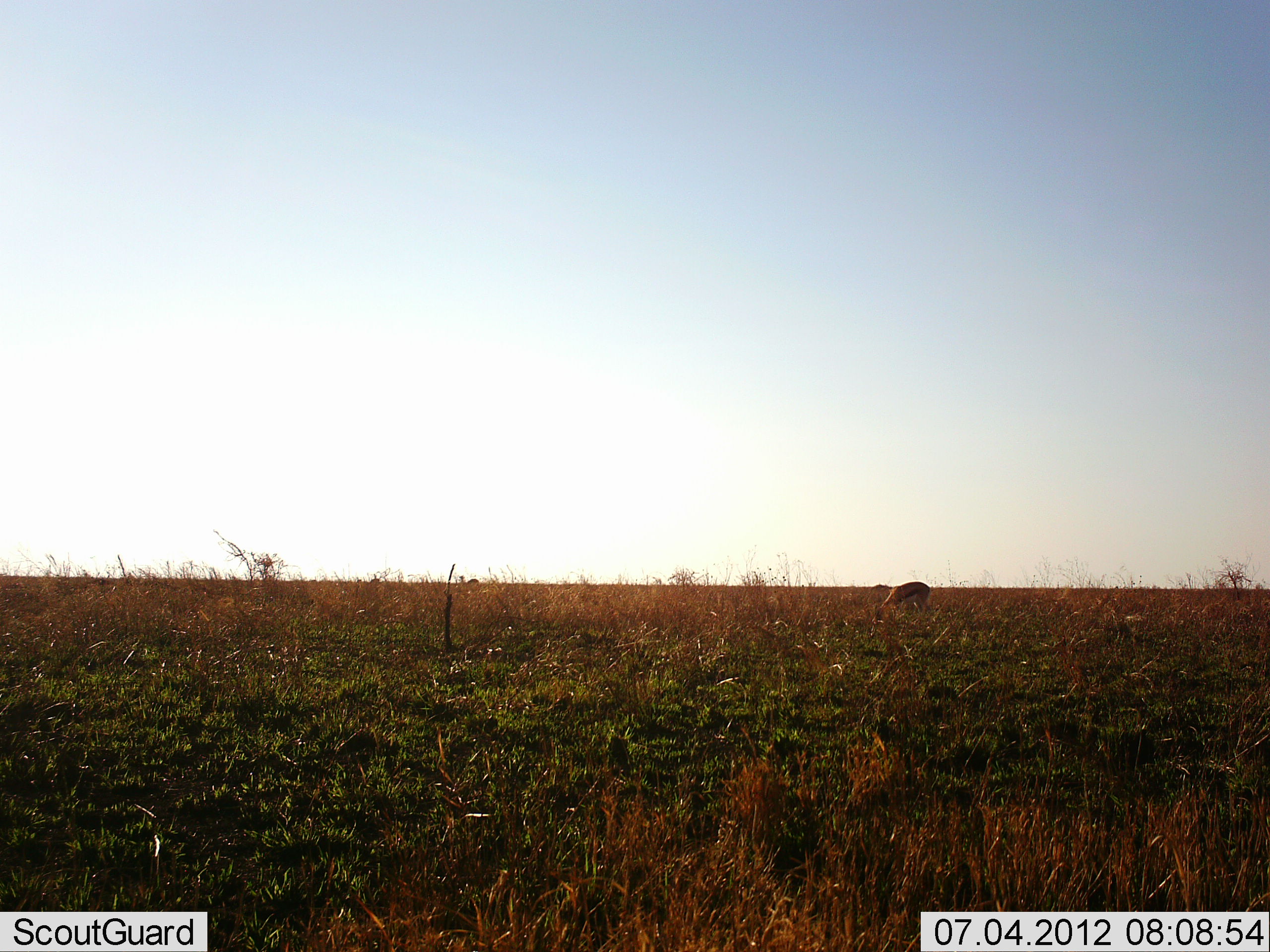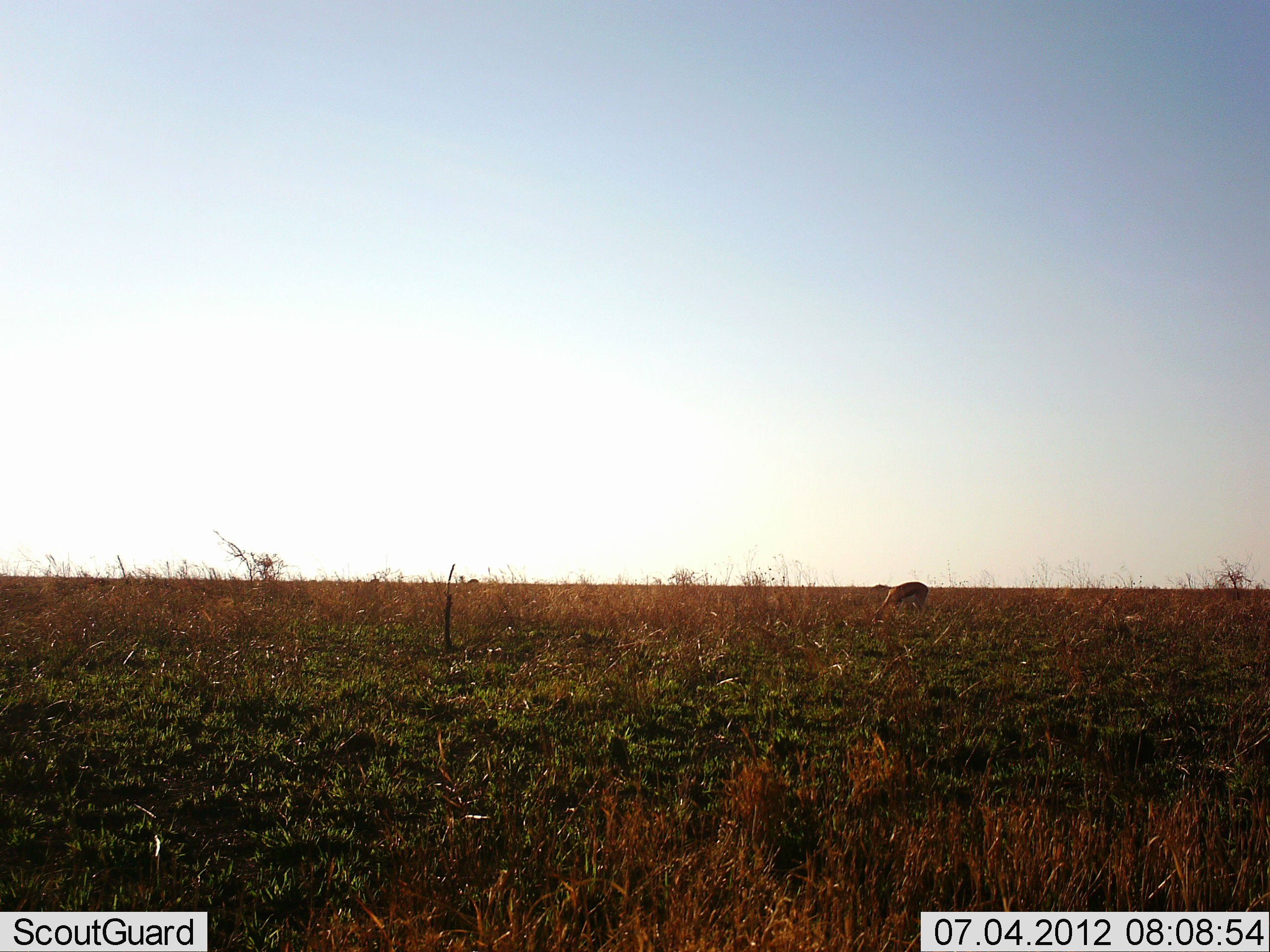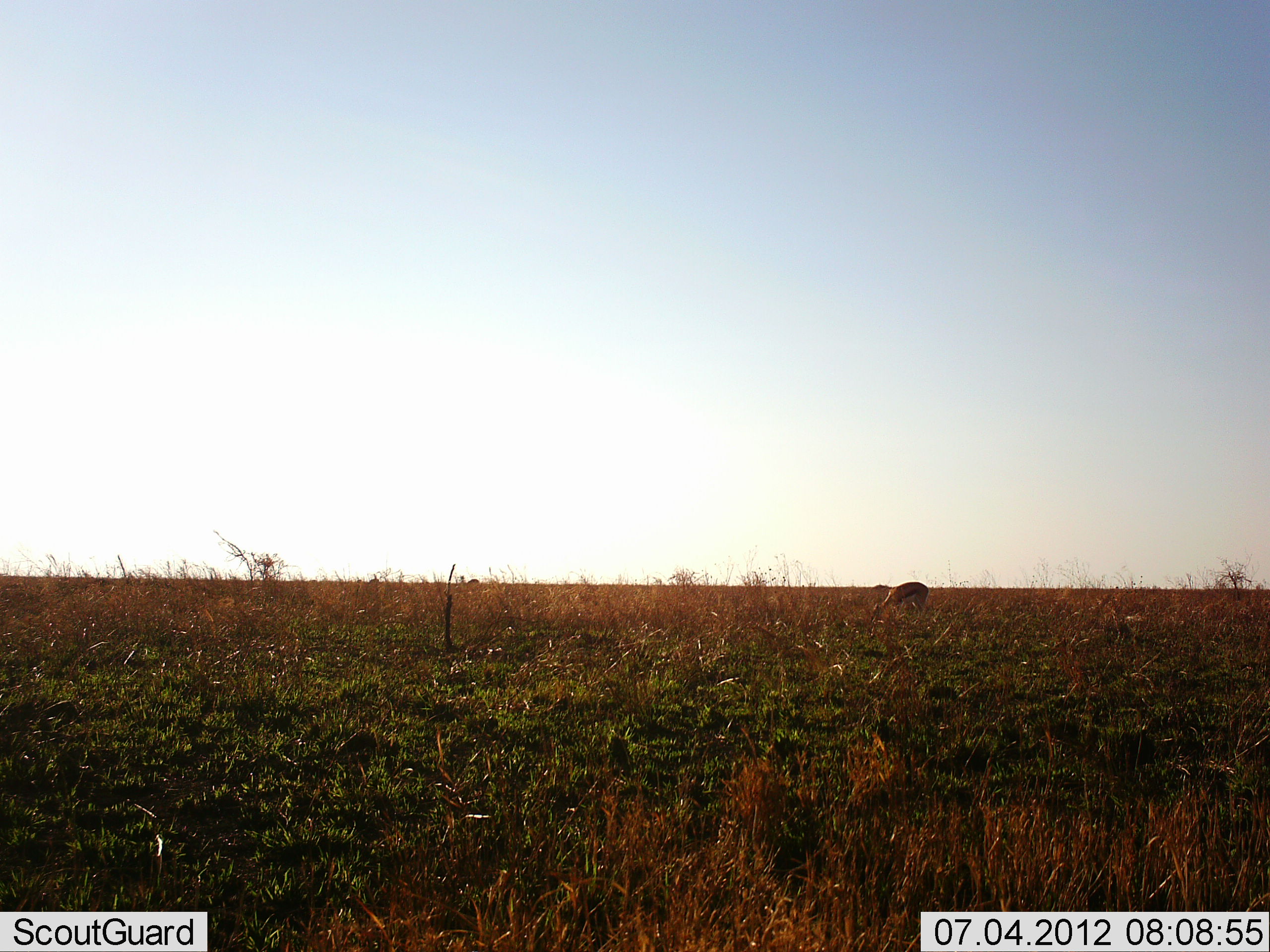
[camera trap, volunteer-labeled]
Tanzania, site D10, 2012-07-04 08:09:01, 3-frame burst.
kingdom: Animalia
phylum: Chordata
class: Mammalia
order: Artiodactyla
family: Bovidae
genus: Eudorcas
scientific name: Eudorcas thomsonii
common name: thomson's gazelle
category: gazellethomsons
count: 1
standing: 0%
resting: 0%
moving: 0%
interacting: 0%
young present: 0%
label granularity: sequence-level